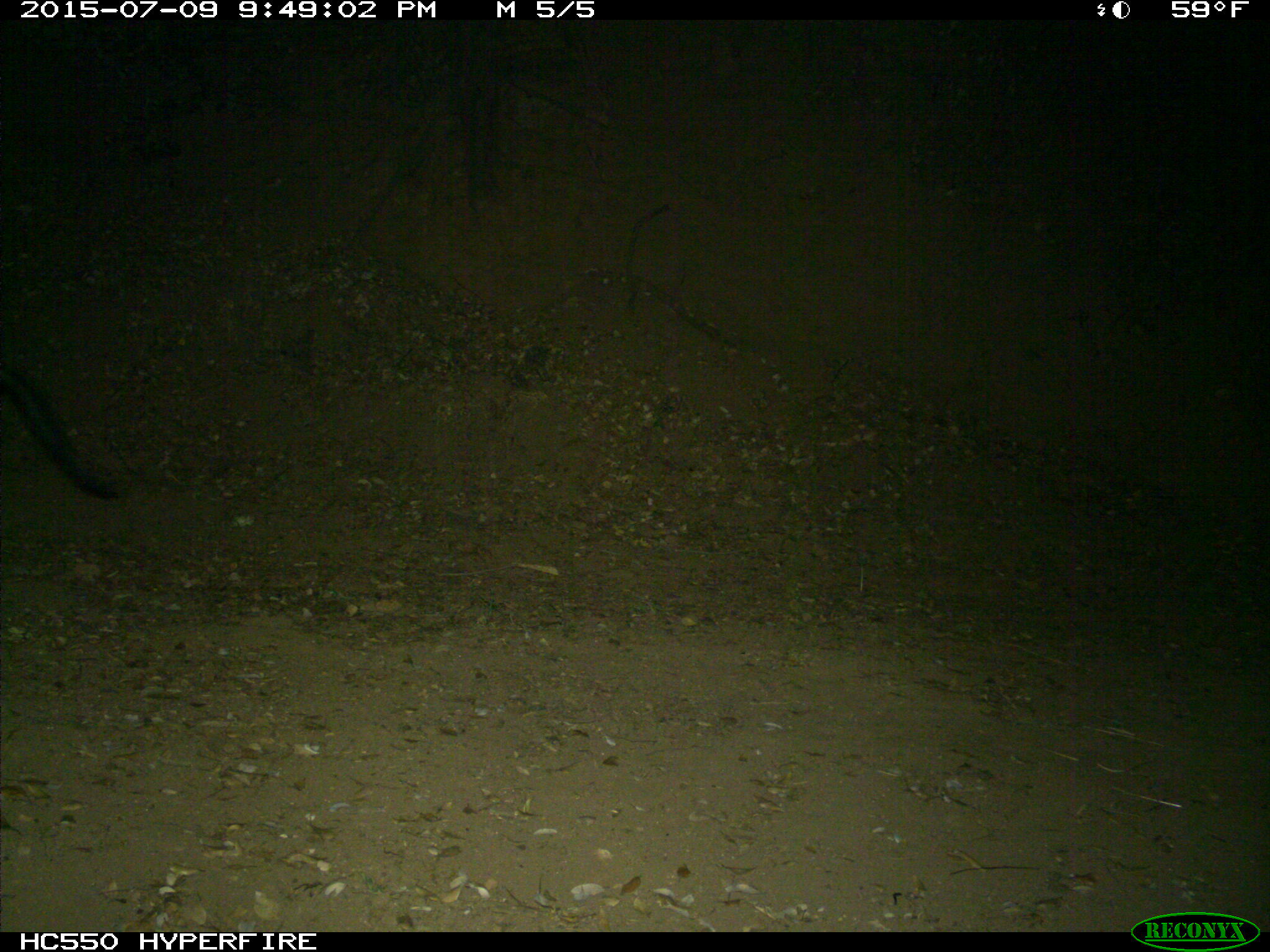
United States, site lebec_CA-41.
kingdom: Animalia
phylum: Chordata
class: Mammalia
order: Artiodactyla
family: Suidae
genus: Sus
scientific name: Sus scrofa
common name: wild boar